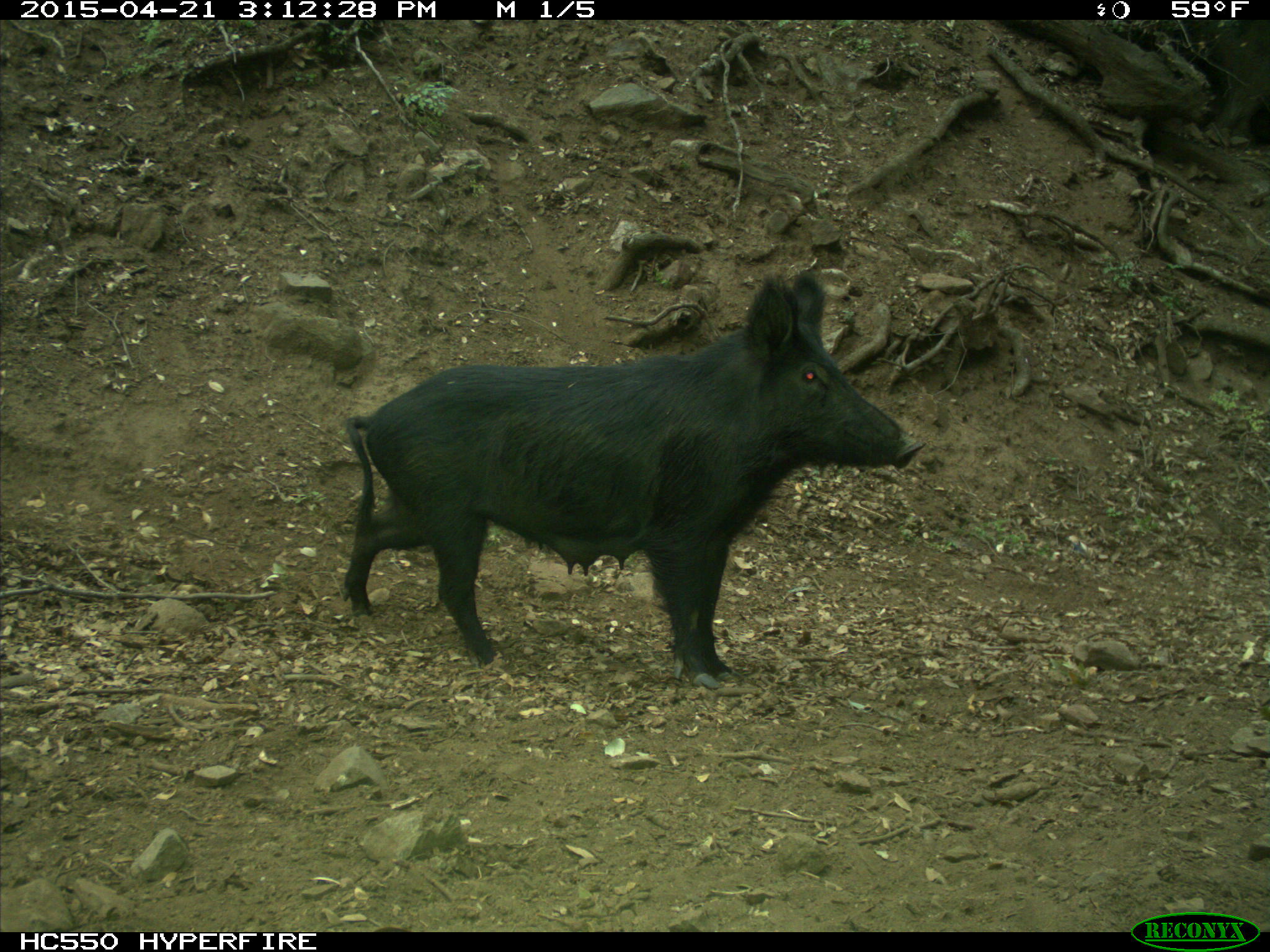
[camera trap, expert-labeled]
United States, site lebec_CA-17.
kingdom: Animalia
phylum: Chordata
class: Mammalia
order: Artiodactyla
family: Suidae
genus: Sus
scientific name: Sus scrofa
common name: wild boar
Sus scrofa (wild boar).